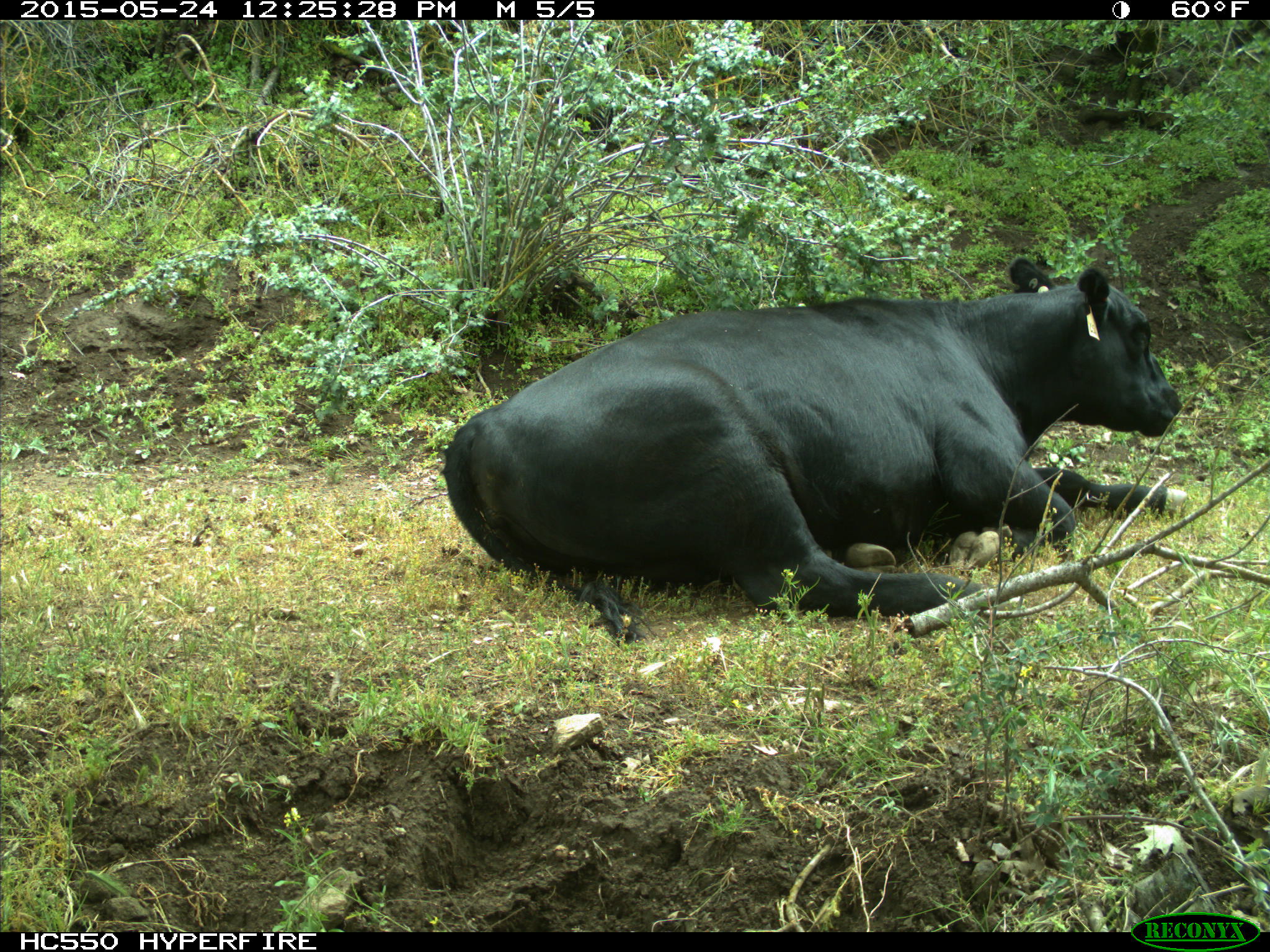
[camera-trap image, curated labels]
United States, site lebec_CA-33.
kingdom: Animalia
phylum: Chordata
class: Mammalia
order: Artiodactyla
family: Bovidae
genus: Bos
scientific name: Bos taurus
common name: domestic cow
Bos taurus (domestic cow).